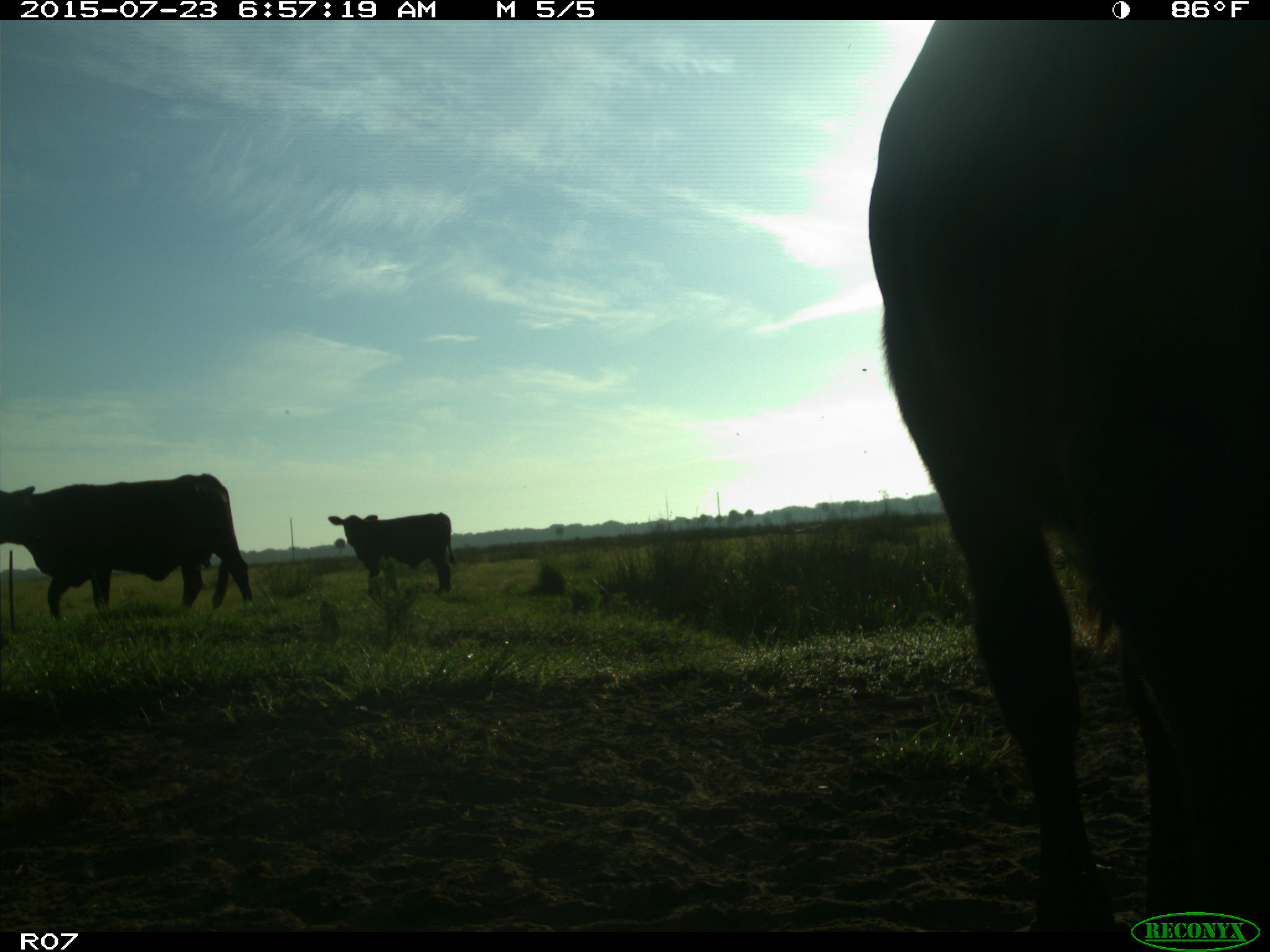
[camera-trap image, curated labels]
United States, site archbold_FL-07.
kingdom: Animalia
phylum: Chordata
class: Mammalia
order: Artiodactyla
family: Bovidae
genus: Bos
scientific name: Bos taurus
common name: domestic cow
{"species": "Bos taurus (domestic cow)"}